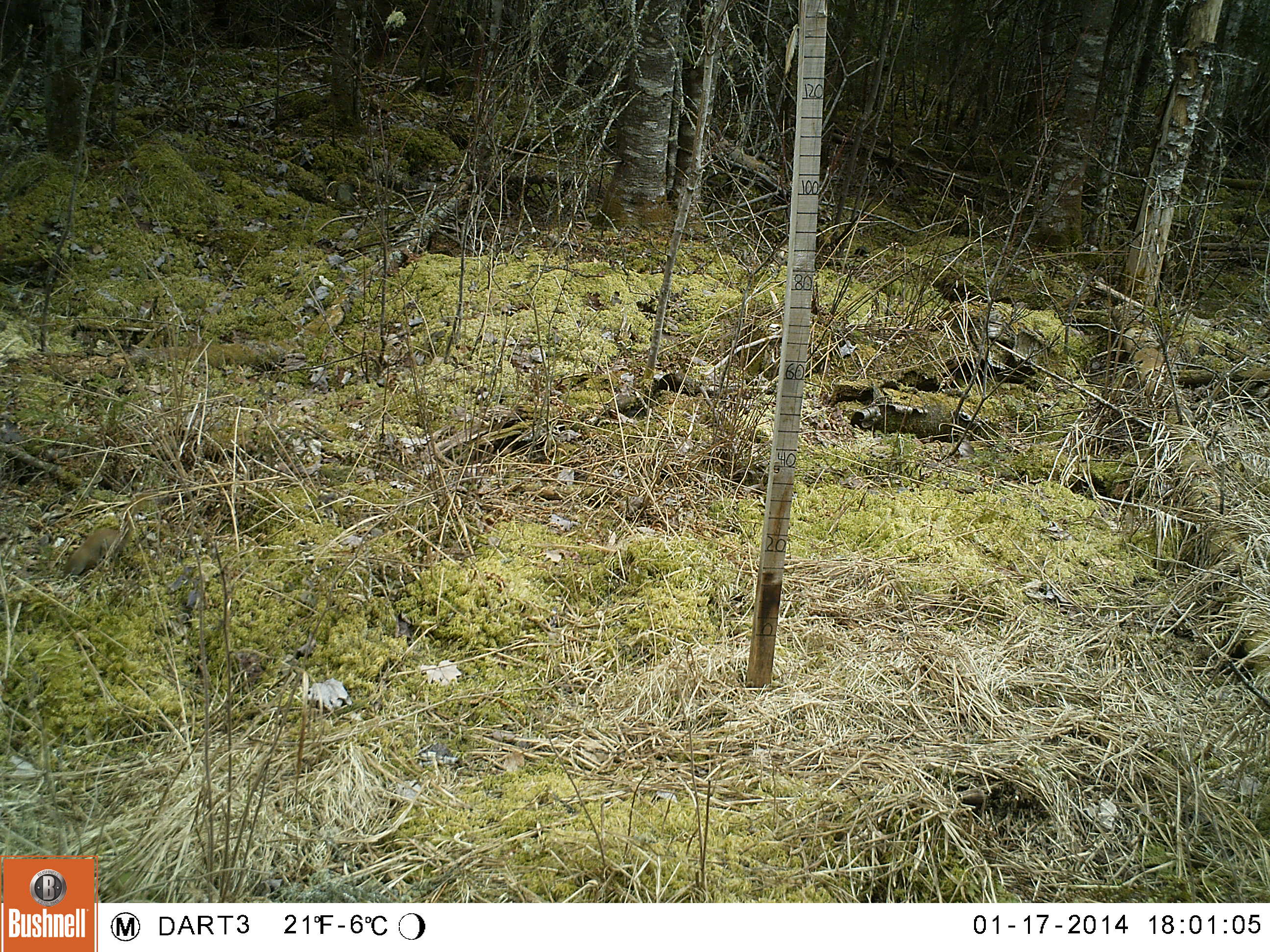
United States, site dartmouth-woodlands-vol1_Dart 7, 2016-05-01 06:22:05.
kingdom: Animalia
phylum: Chordata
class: Mammalia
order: Rodentia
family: Sciuridae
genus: Tamiasciurus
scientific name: Tamiasciurus hudsonicus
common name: red squirrel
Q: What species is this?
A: Red squirrel (Tamiasciurus hudsonicus).